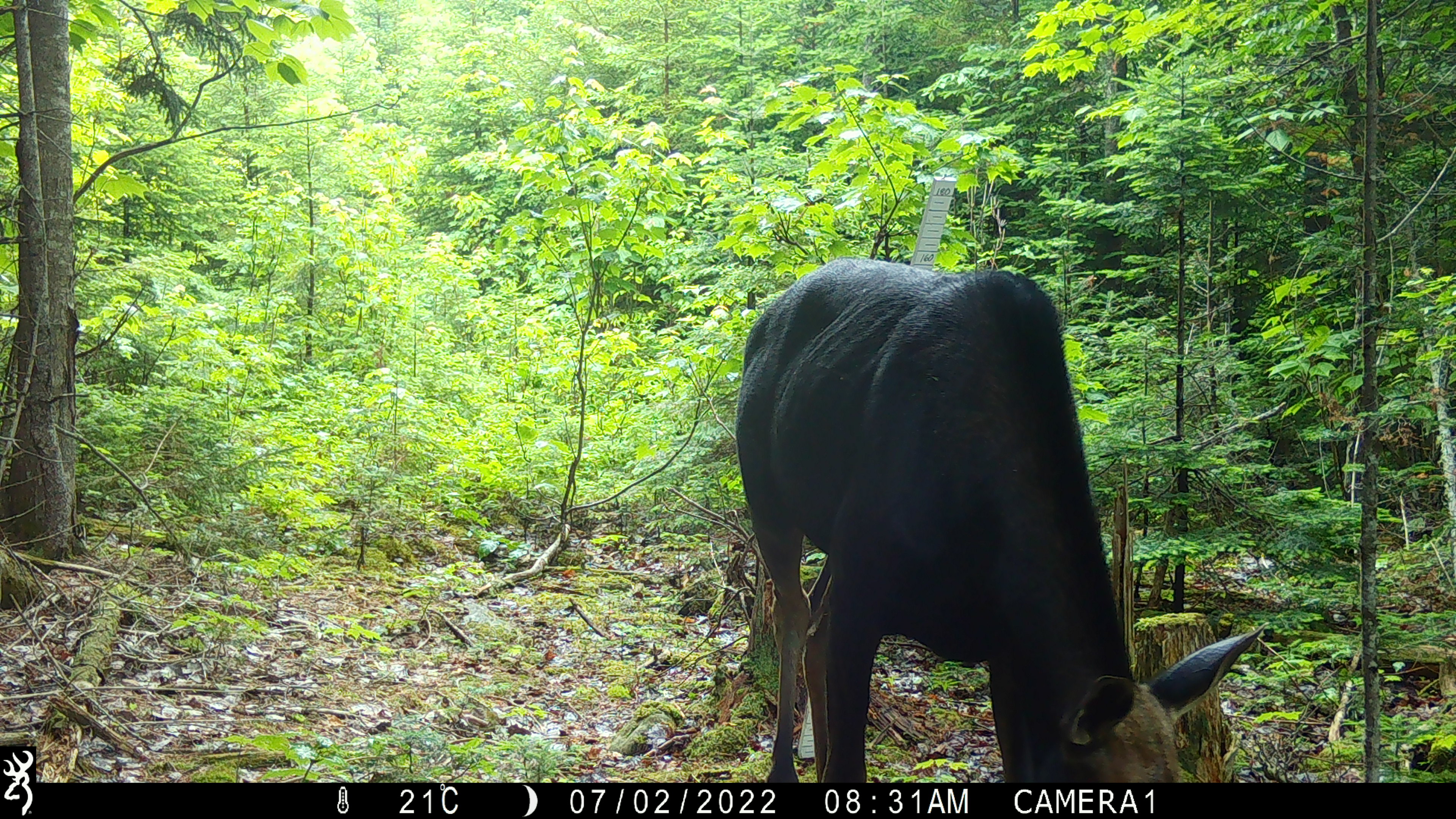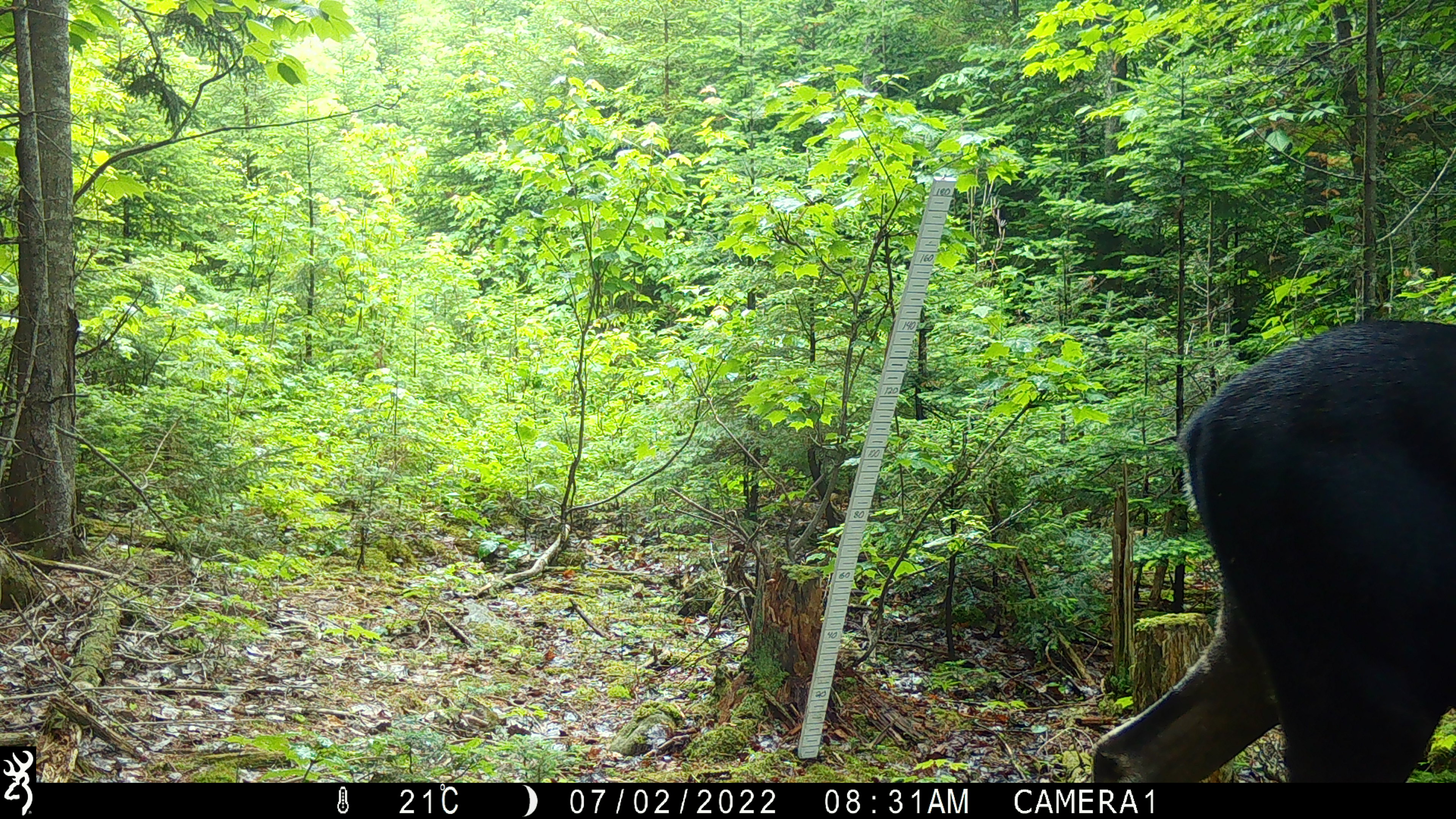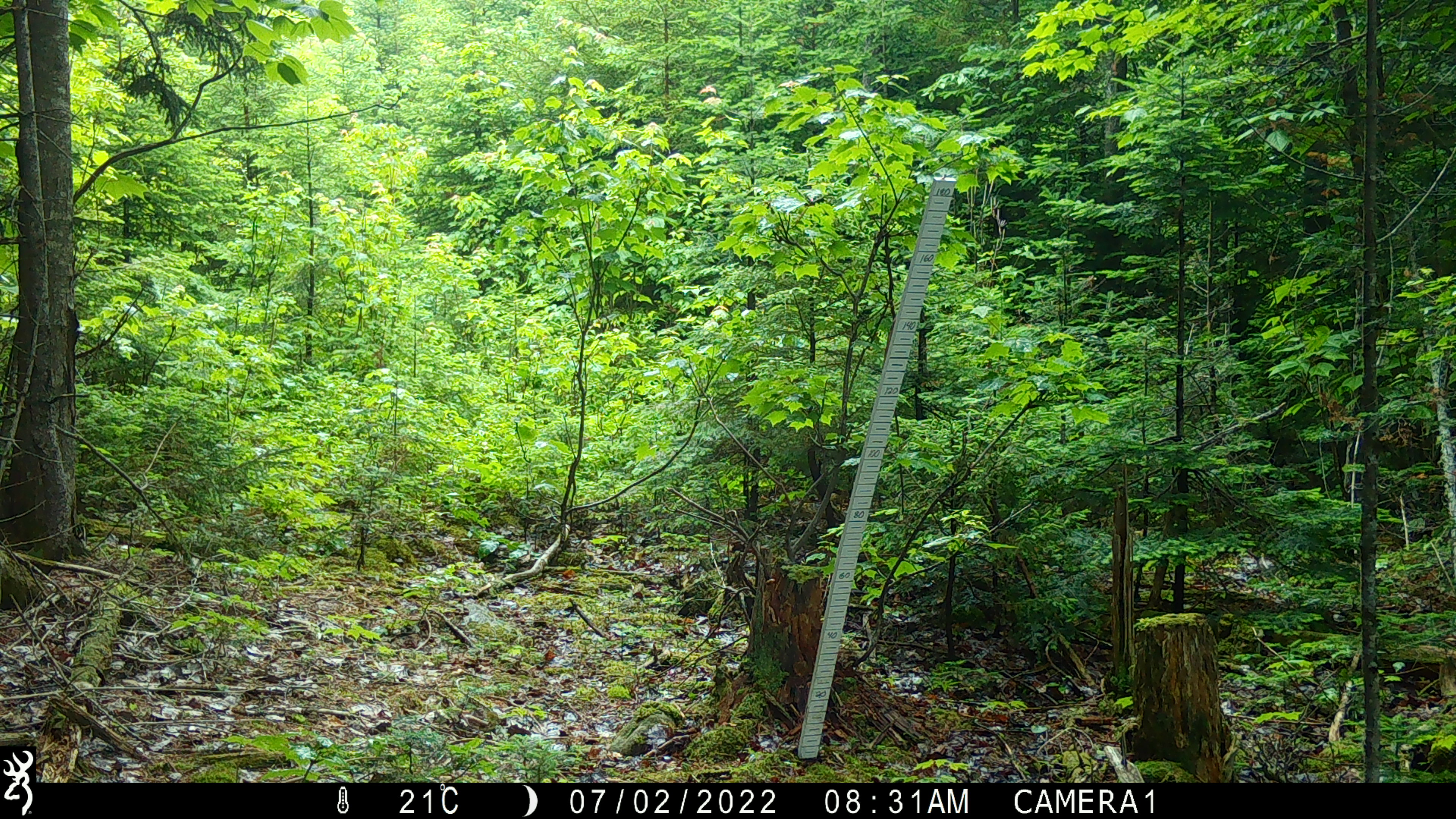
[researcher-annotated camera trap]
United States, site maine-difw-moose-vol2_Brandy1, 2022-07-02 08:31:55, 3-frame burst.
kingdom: Animalia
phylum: Chordata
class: Mammalia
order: Artiodactyla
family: Cervidae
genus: Alces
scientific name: Alces alces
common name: moose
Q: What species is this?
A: Moose (Alces alces).